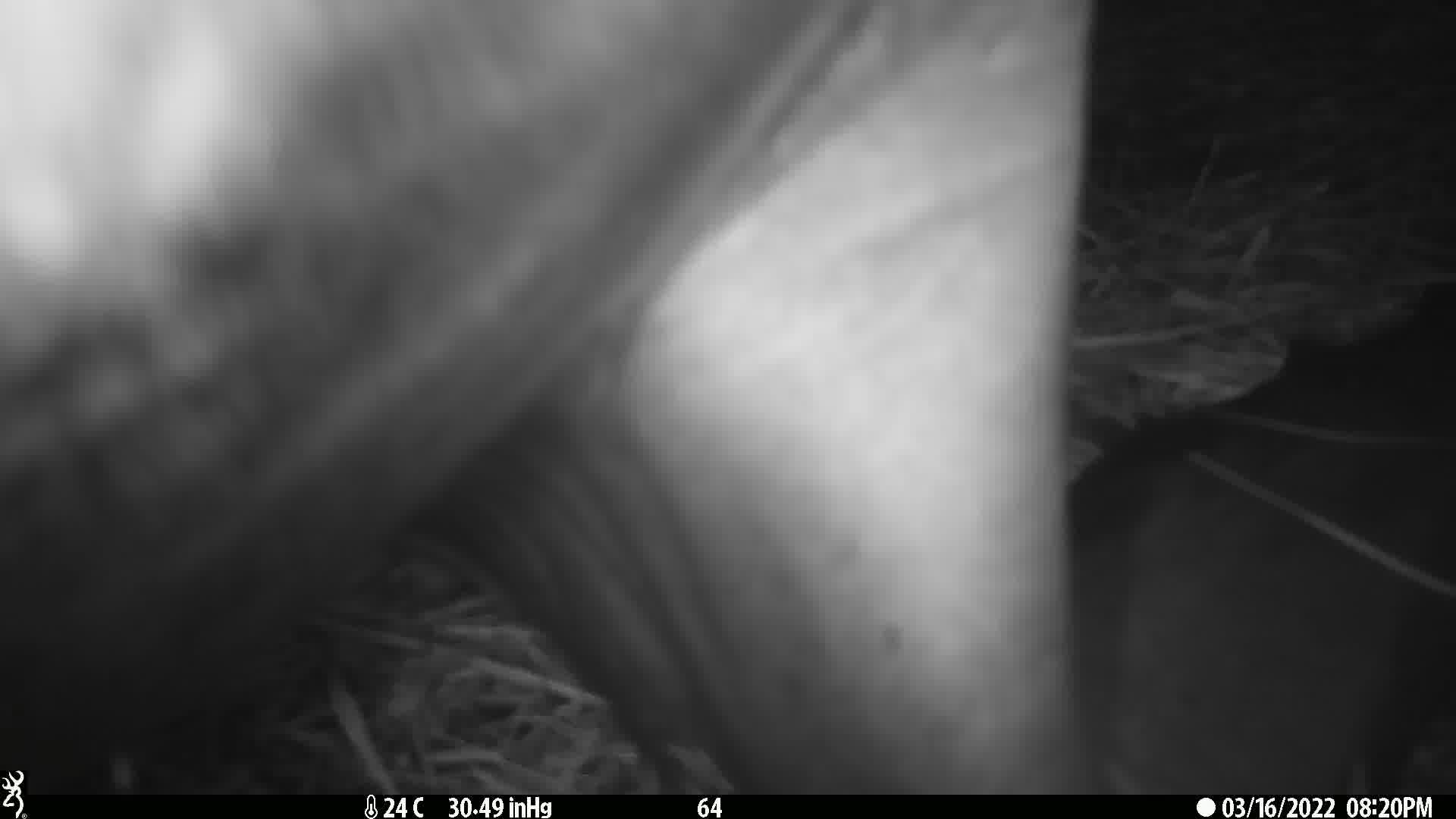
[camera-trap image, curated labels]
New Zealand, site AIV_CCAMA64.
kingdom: Animalia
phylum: Chordata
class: Mammalia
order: Carnivora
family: Otariidae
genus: Phocarctos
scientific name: Phocarctos hookeri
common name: new zealand sea lion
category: sealion